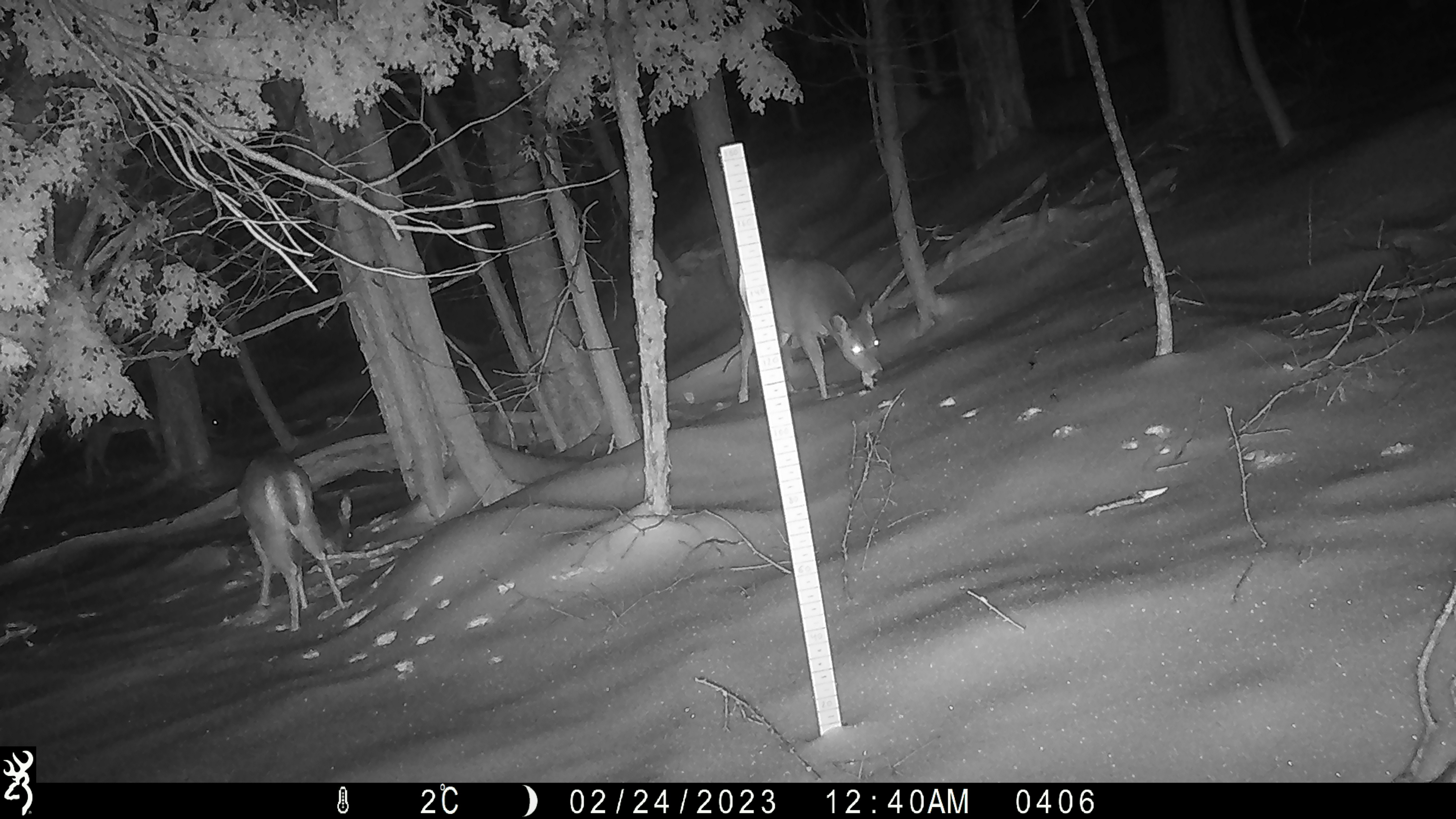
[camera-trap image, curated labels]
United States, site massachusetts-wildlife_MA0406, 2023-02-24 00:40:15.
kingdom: Animalia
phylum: Chordata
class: Mammalia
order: Artiodactyla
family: Cervidae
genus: Odocoileus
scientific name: Odocoileus virginianus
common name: white-tailed deer